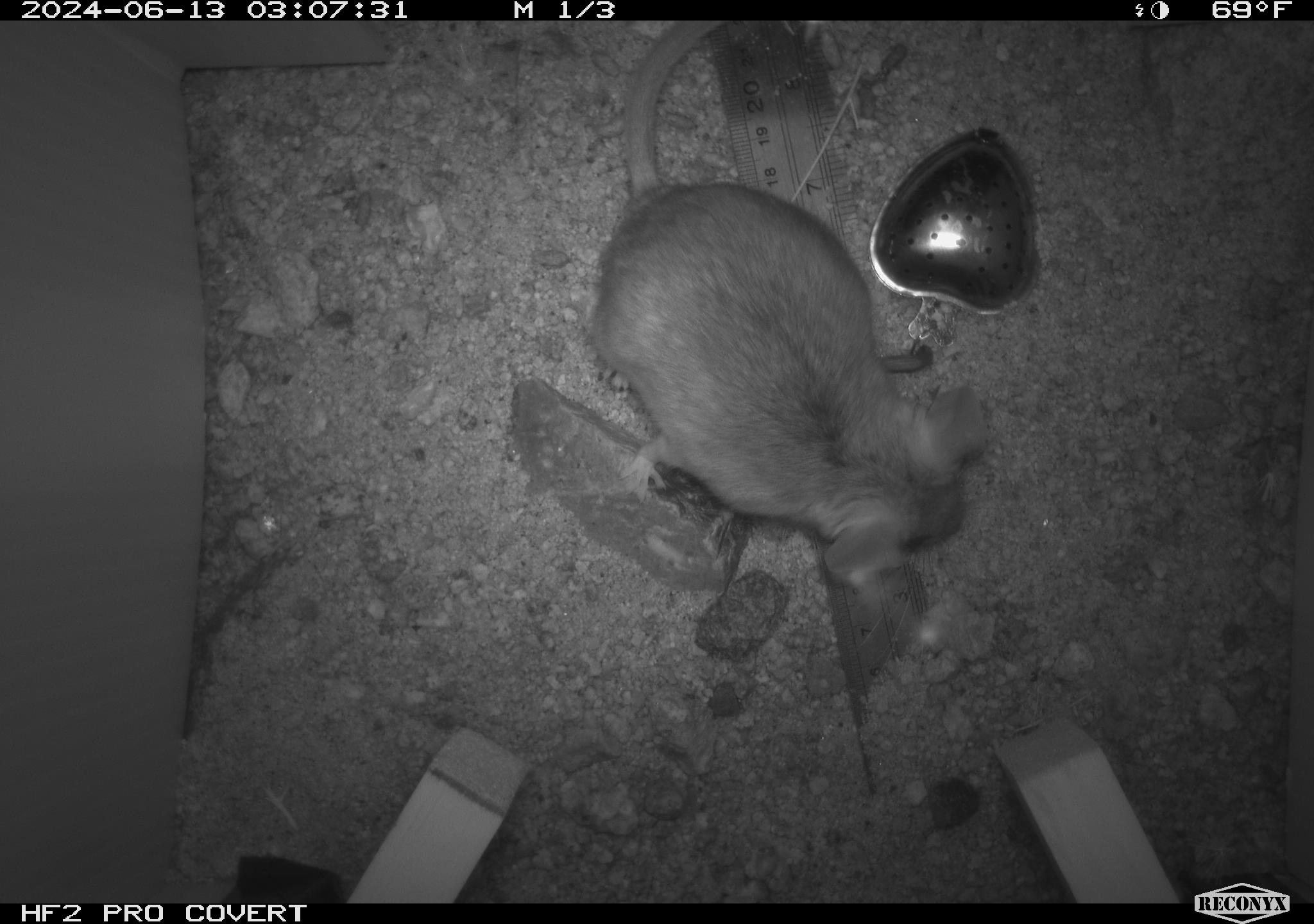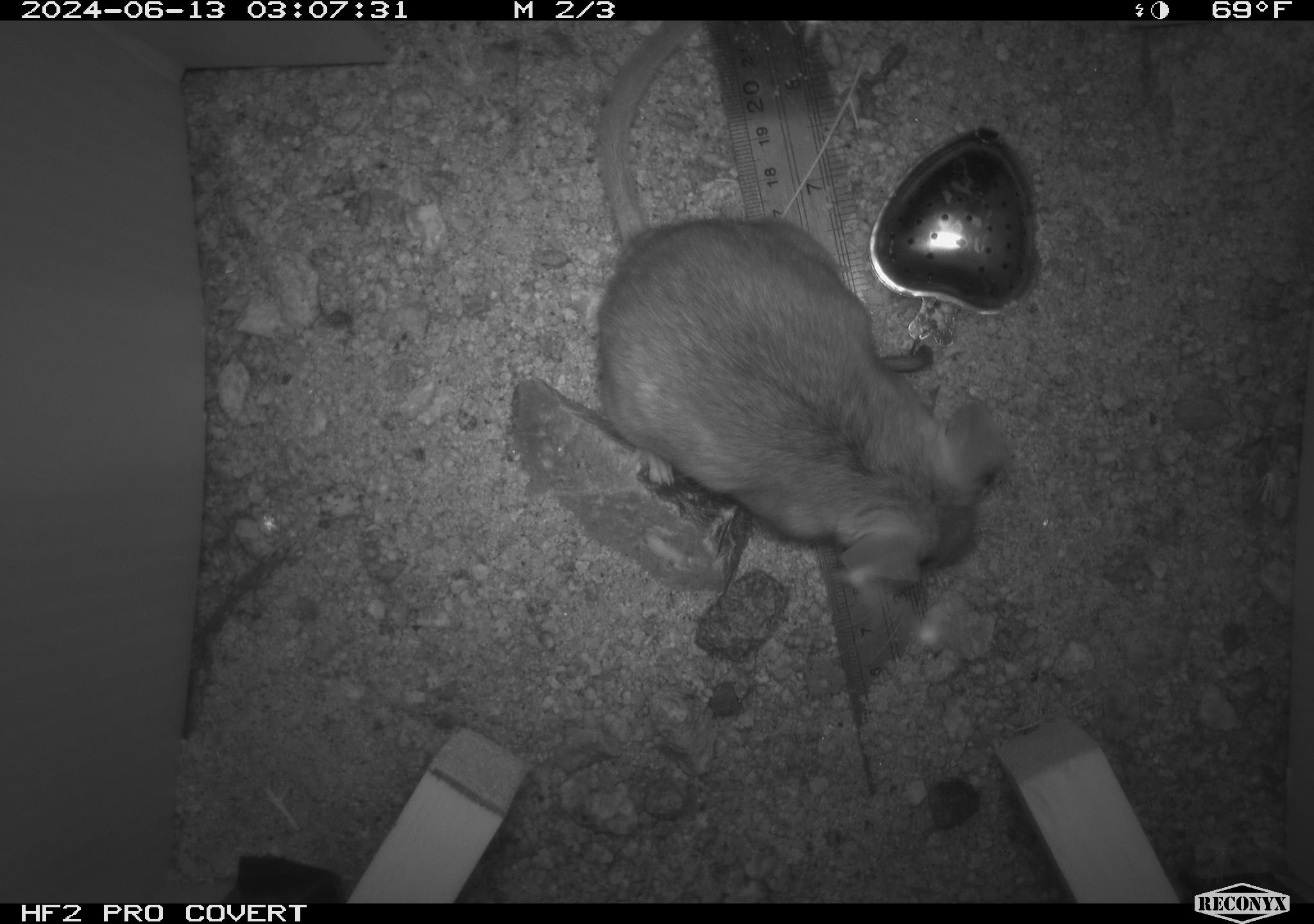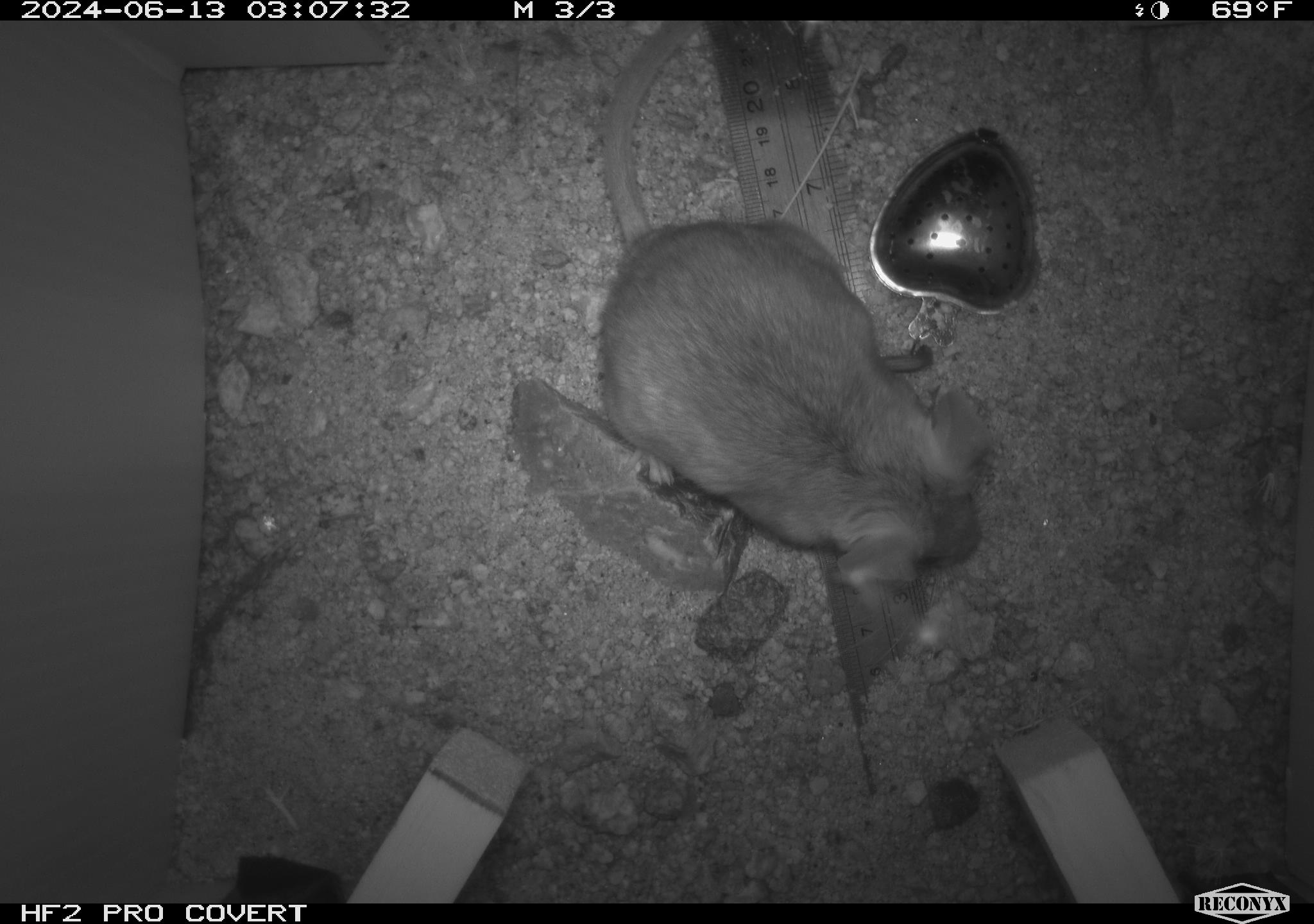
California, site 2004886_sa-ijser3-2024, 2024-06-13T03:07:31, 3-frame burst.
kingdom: Animalia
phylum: Chordata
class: Mammalia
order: Rodentia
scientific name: Rodentia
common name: woodrat or rat or mouse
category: woodrat or rat or mouse species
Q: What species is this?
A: Woodrat or rat or mouse species (woodrat or rat or mouse) (Rodentia).